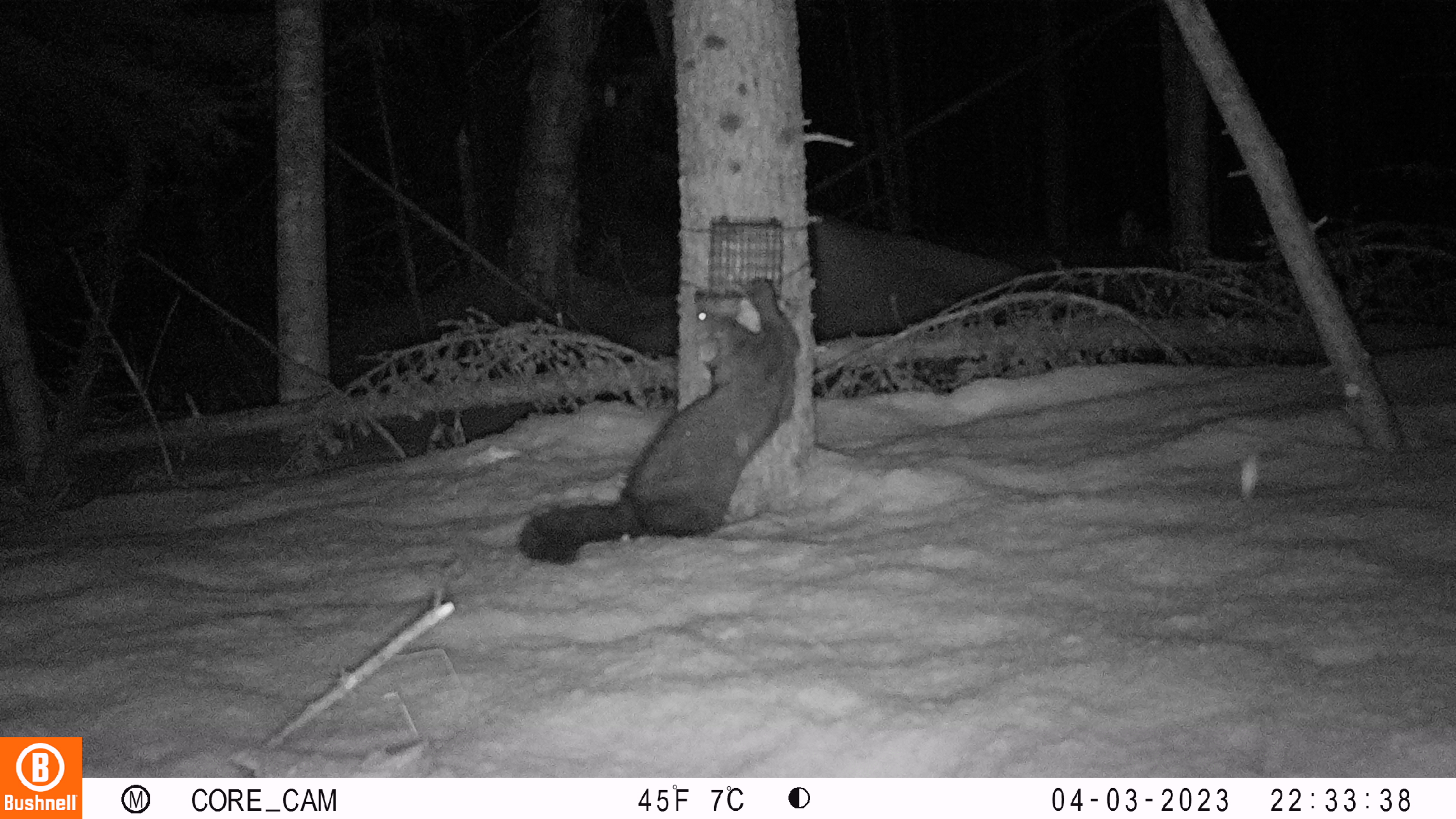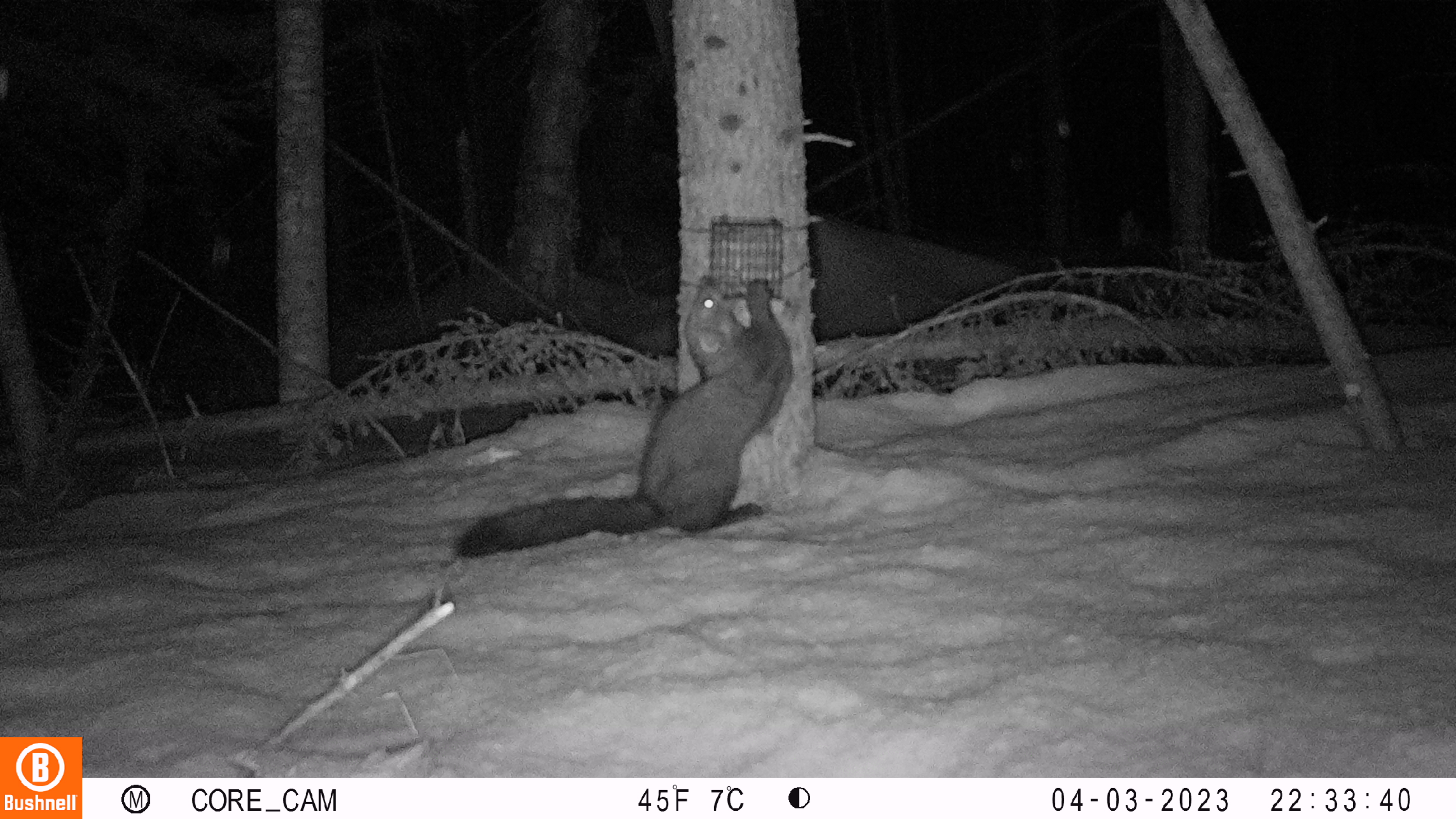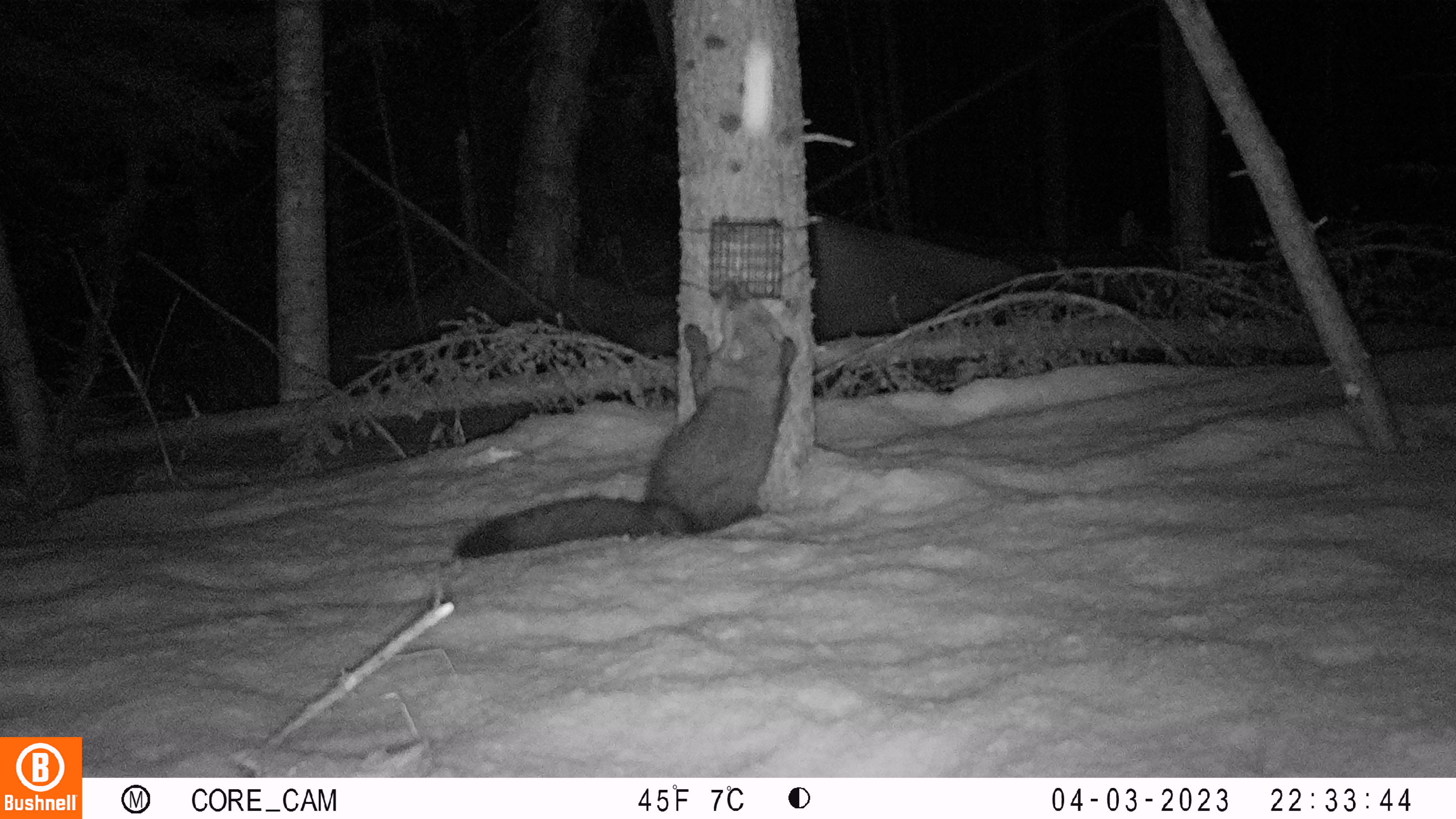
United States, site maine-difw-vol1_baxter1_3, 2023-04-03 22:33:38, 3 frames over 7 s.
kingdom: Animalia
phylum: Chordata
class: Mammalia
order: Carnivora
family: Mustelidae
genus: Pekania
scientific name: Pekania pennanti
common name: fisher